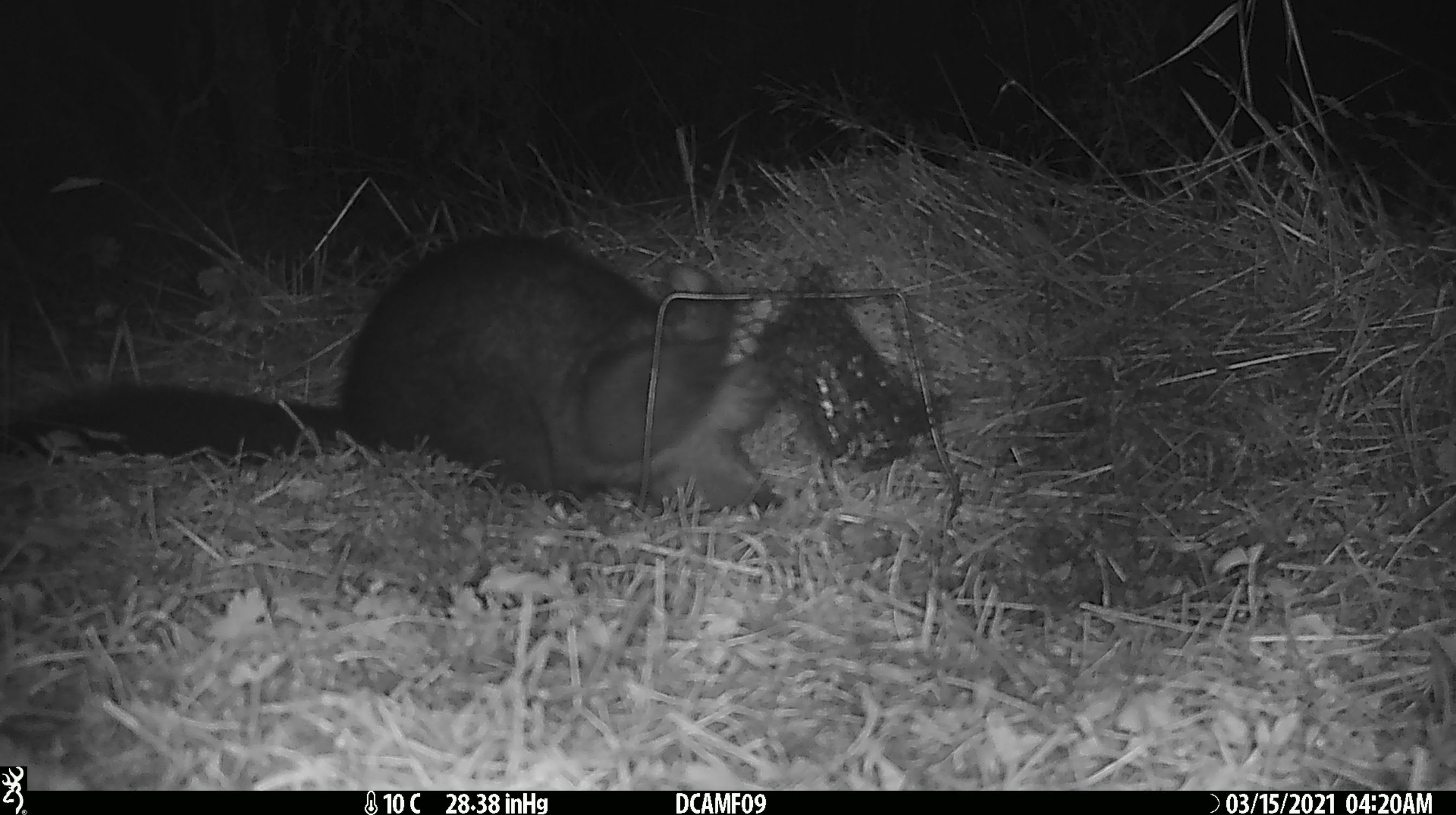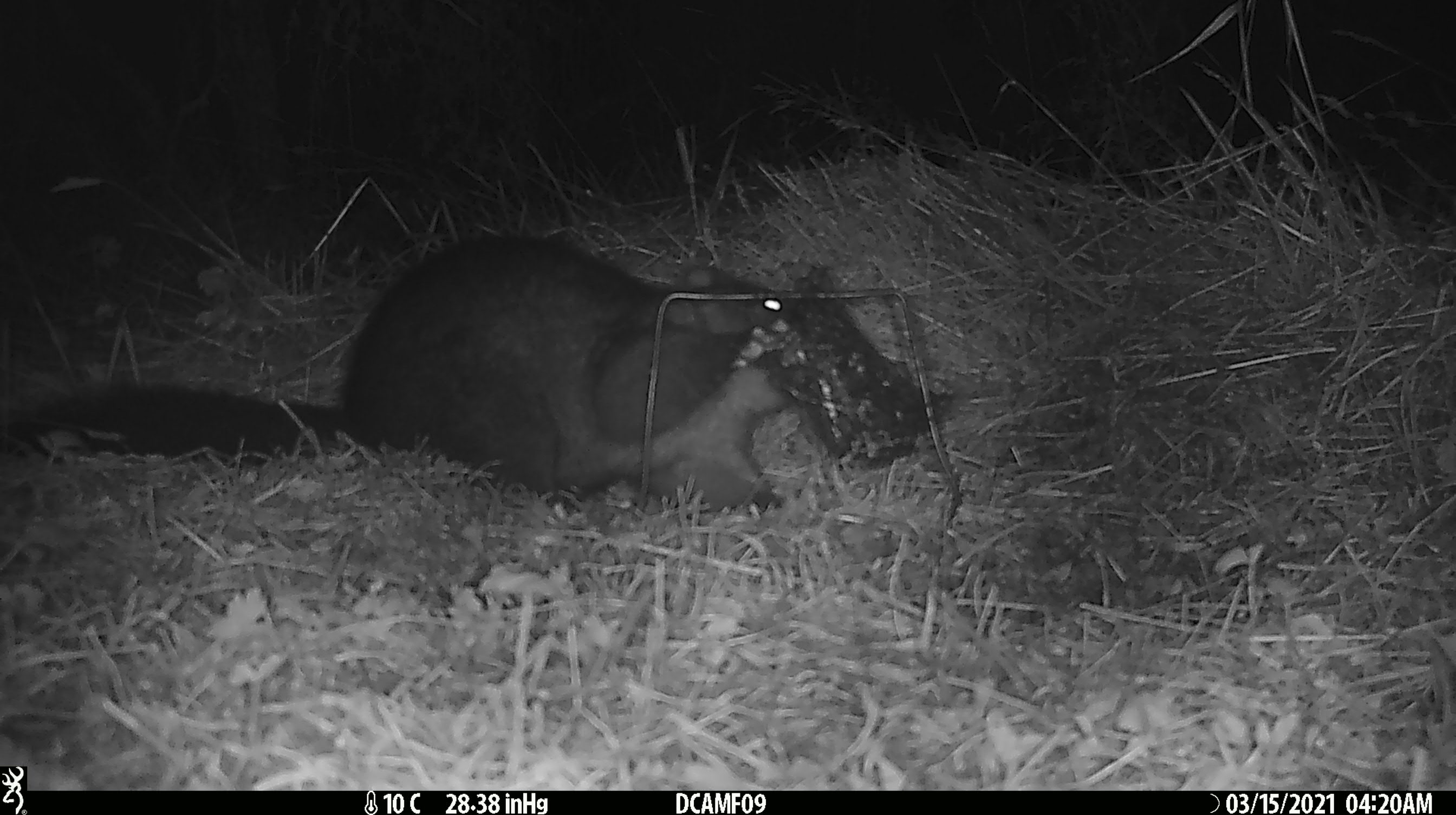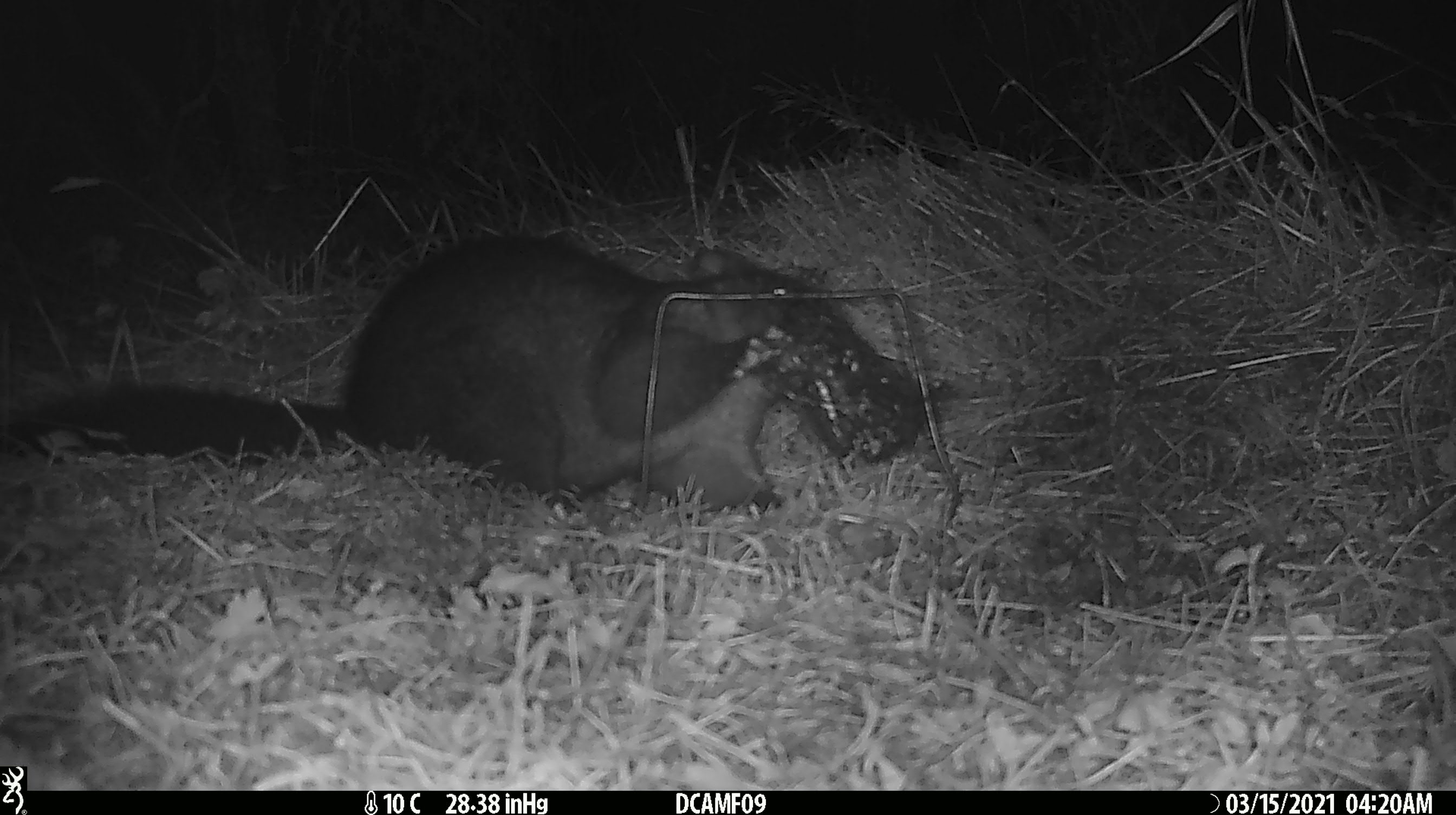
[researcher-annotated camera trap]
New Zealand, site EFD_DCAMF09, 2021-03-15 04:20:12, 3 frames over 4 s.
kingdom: Animalia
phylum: Chordata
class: Mammalia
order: Diprotodontia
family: Phalangeridae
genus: Trichosurus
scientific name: Trichosurus vulpecula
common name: common brushtail possum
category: possum